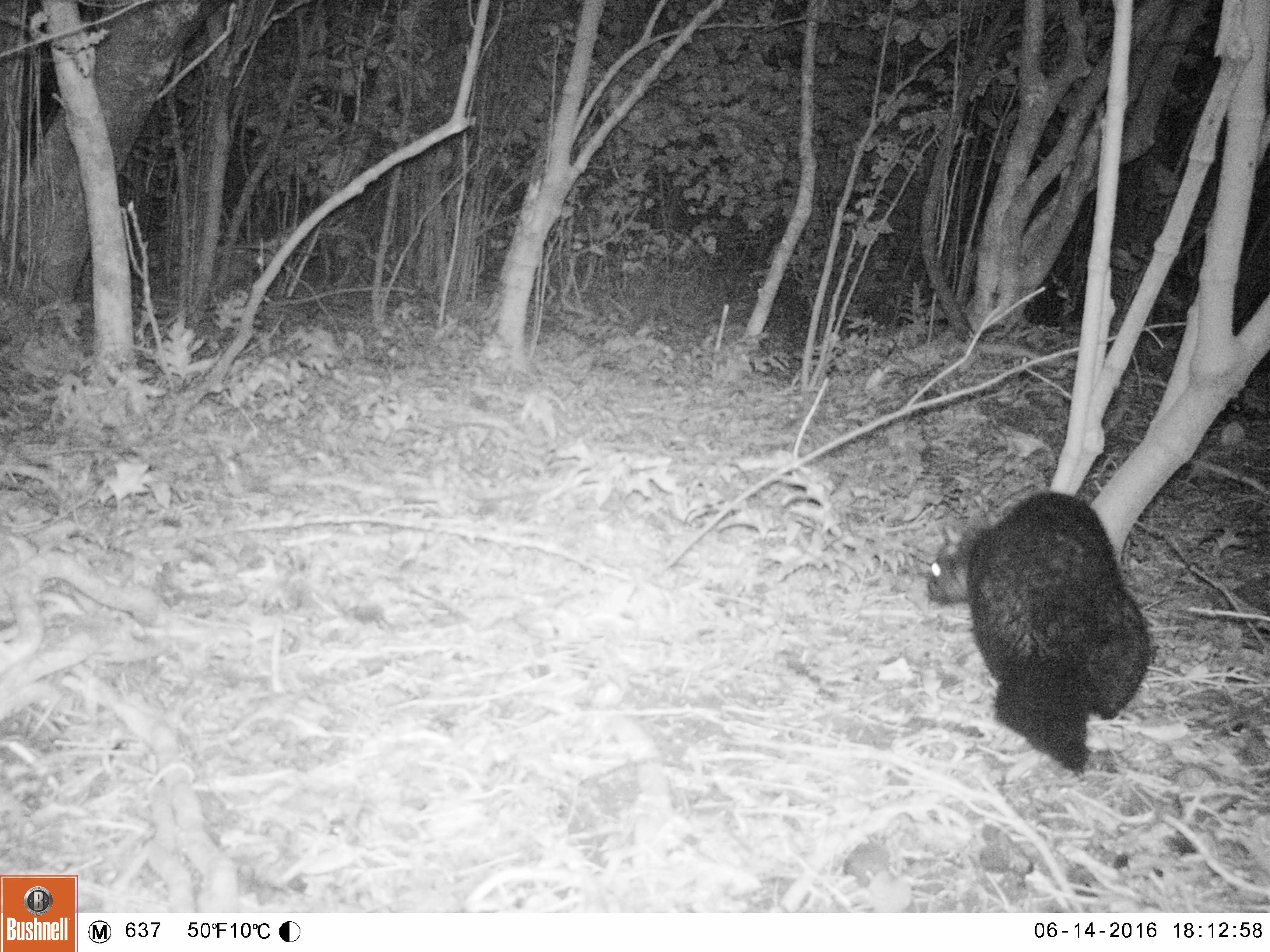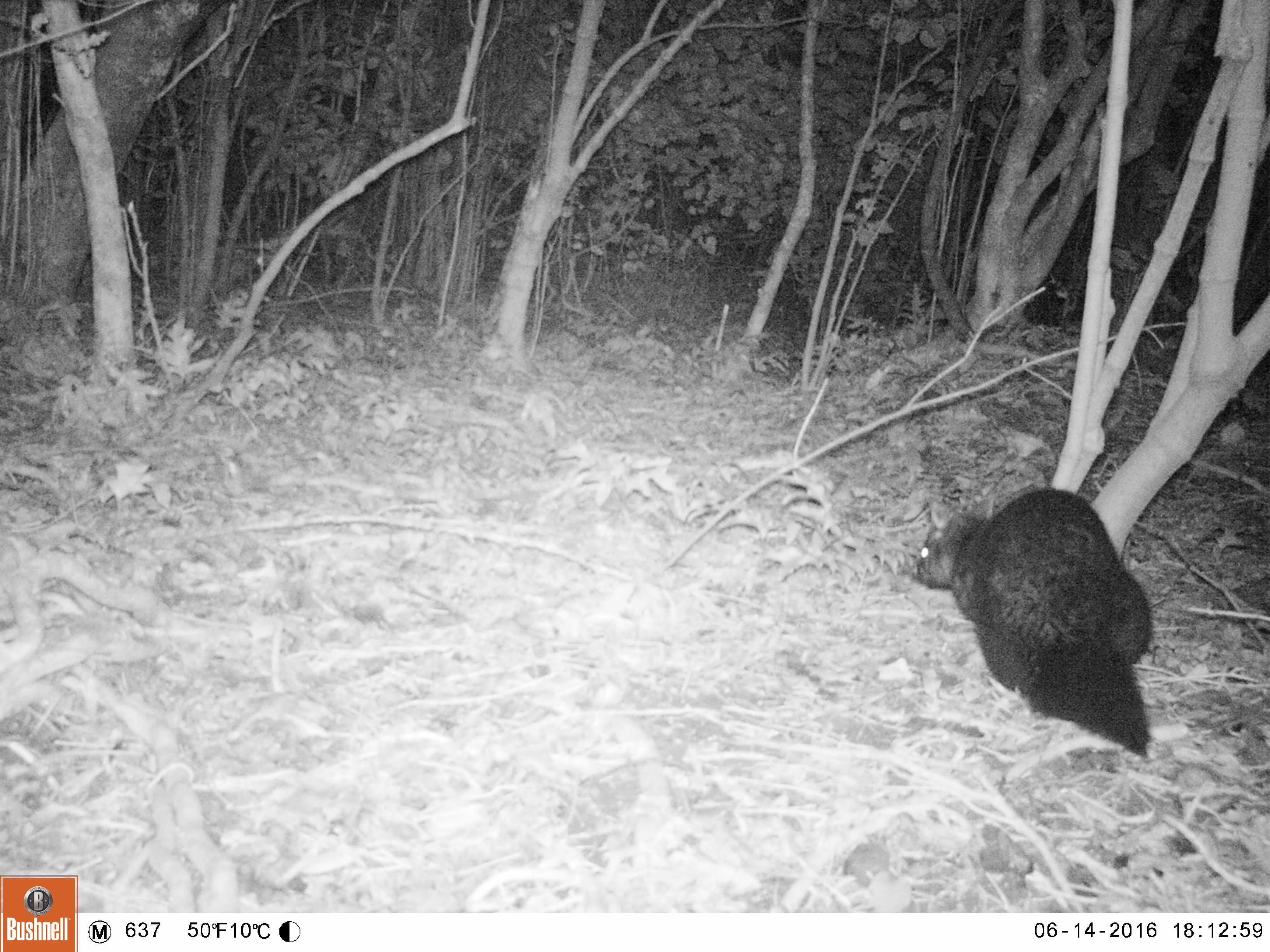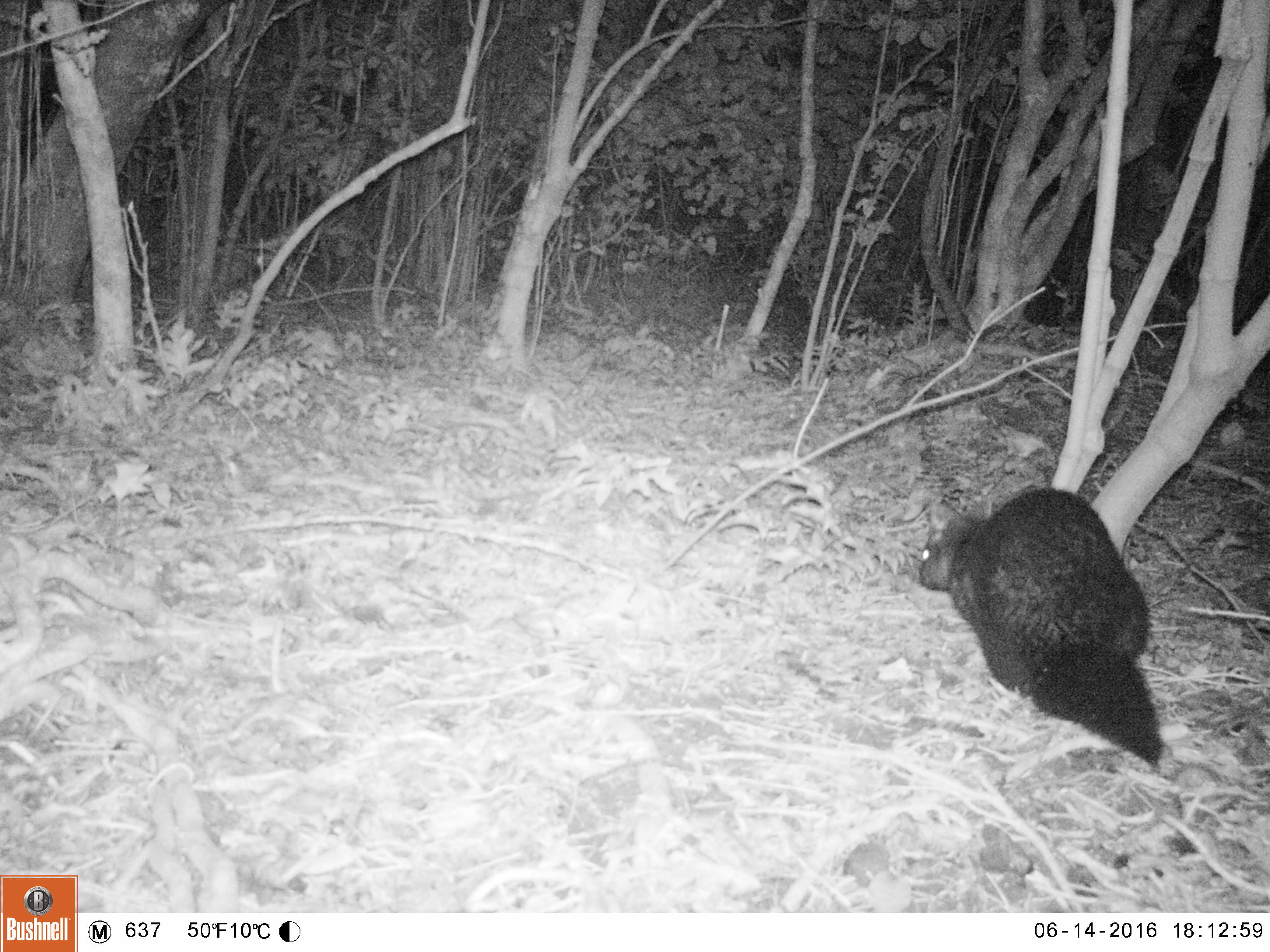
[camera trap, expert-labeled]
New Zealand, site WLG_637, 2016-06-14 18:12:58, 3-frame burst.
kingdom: Animalia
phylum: Chordata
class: Mammalia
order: Diprotodontia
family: Phalangeridae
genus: Trichosurus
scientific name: Trichosurus vulpecula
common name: common brushtail possum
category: possum